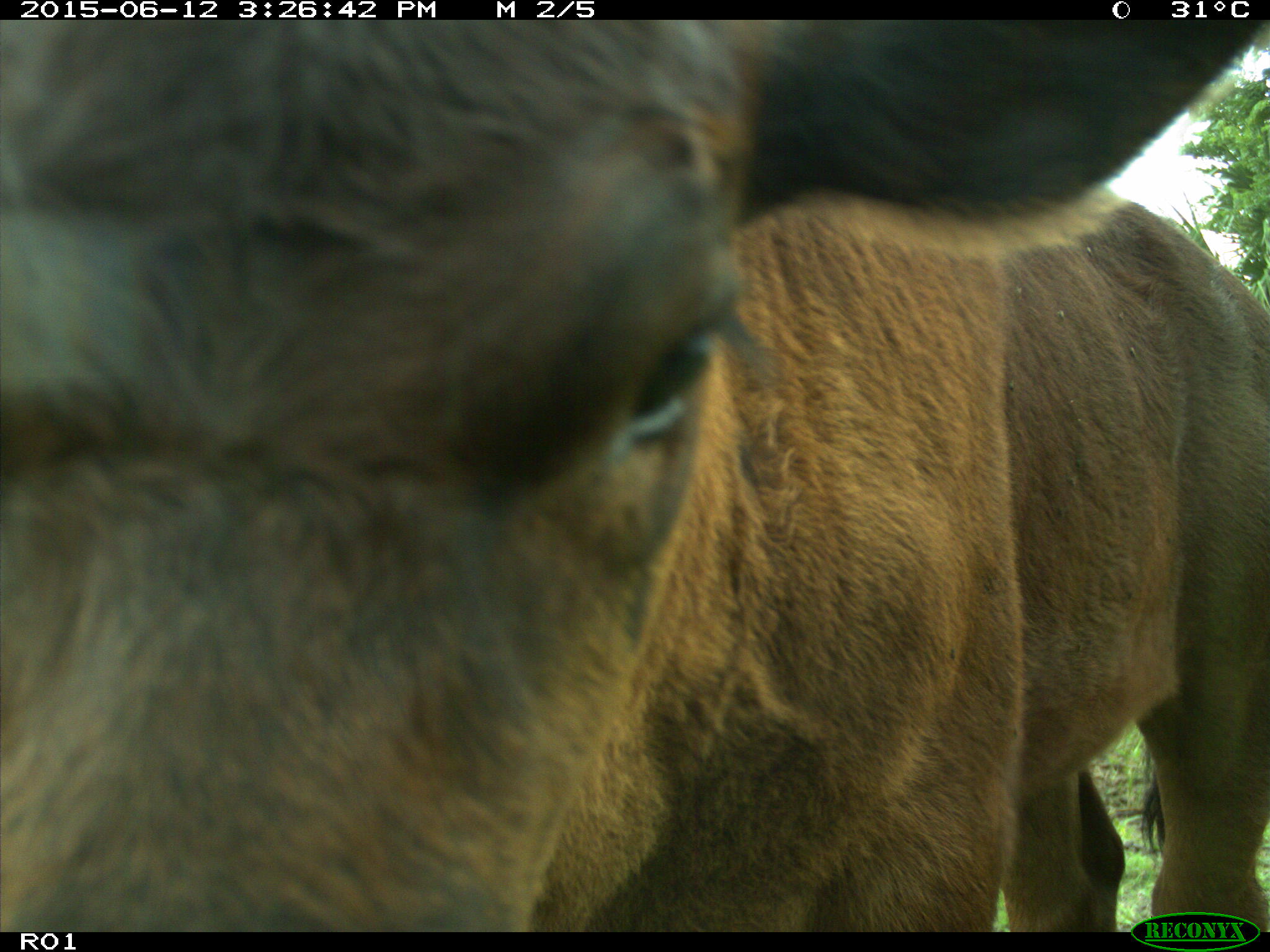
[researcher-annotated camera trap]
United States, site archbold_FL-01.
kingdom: Animalia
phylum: Chordata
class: Mammalia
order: Artiodactyla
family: Bovidae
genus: Bos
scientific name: Bos taurus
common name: domestic cow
Bos taurus (domestic cow).